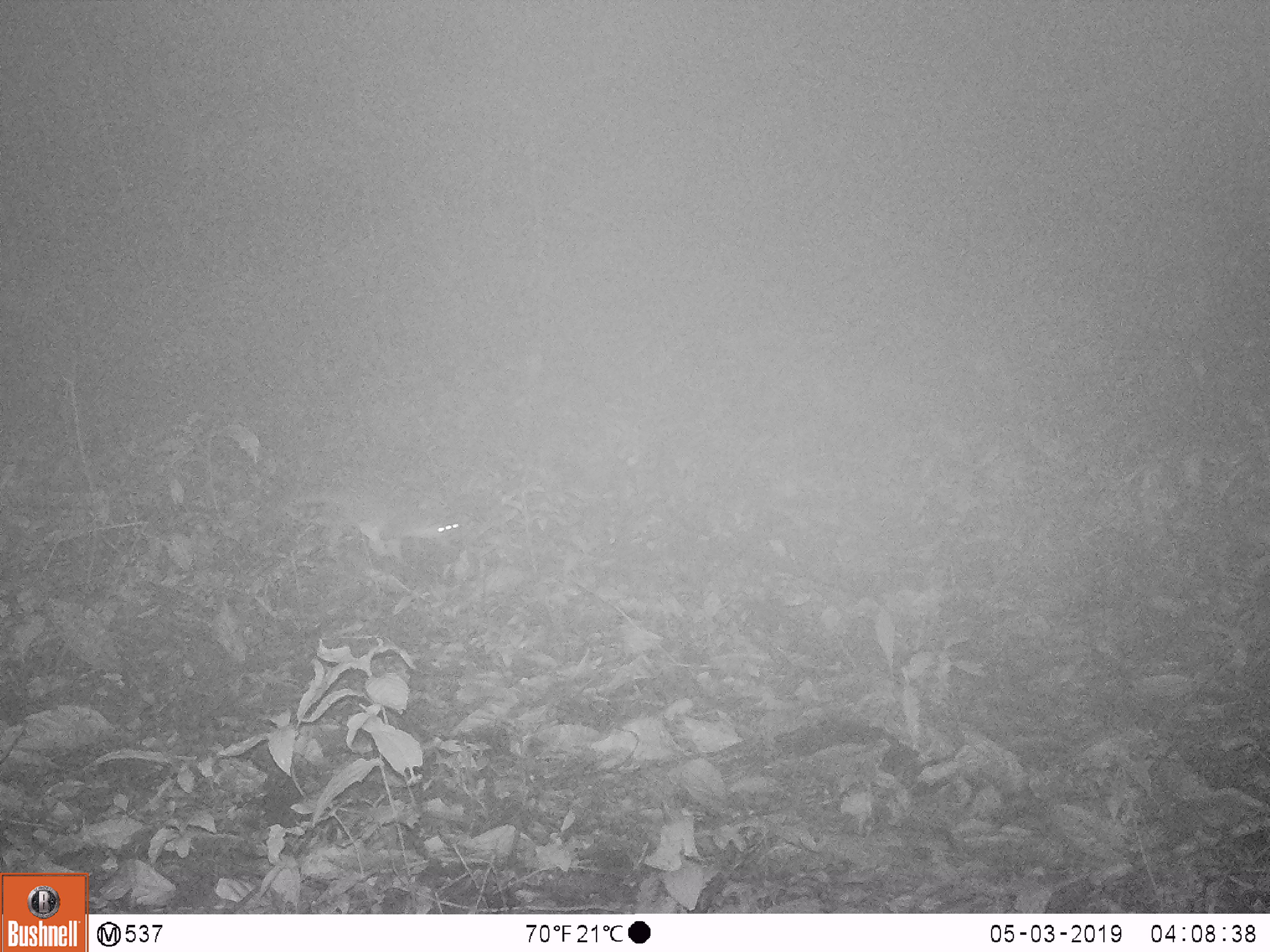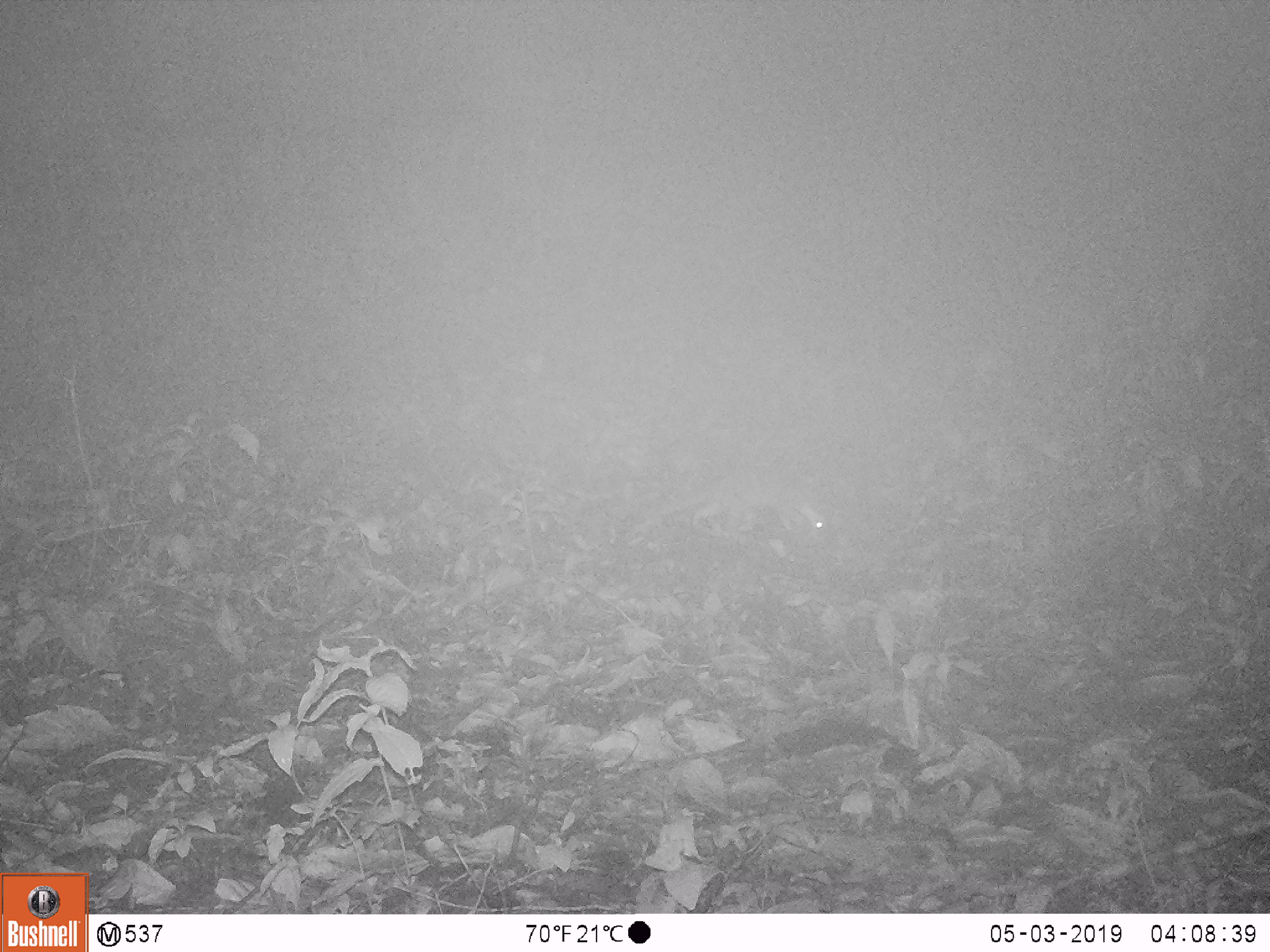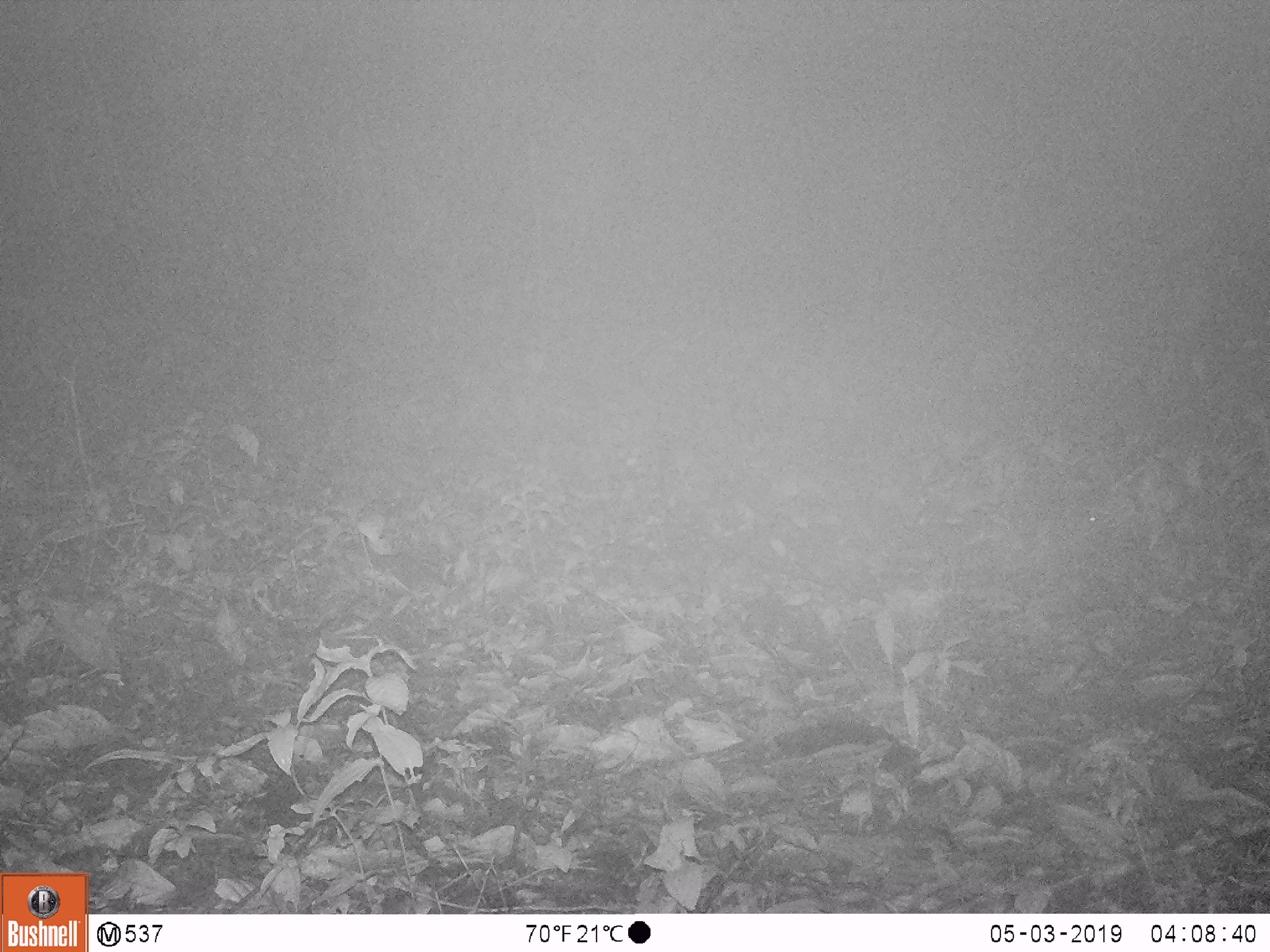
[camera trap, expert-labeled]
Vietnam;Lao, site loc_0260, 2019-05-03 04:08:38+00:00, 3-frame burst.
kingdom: Animalia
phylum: Chordata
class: Mammalia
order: Carnivora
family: Mustelidae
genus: Melogale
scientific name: Melogale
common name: ferret badger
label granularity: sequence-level